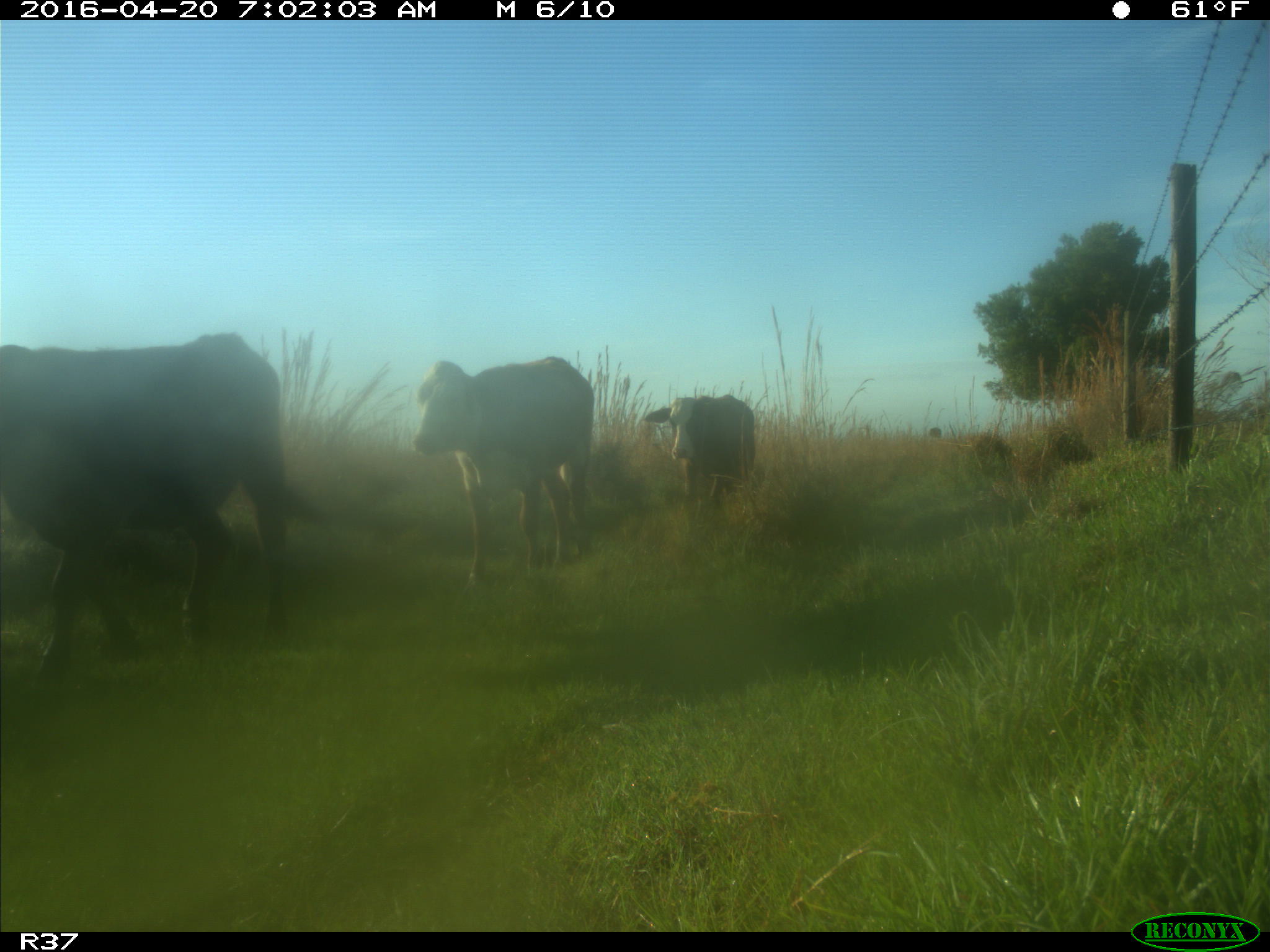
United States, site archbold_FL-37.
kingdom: Animalia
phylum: Chordata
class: Mammalia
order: Artiodactyla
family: Bovidae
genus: Bos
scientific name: Bos taurus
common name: domestic cow